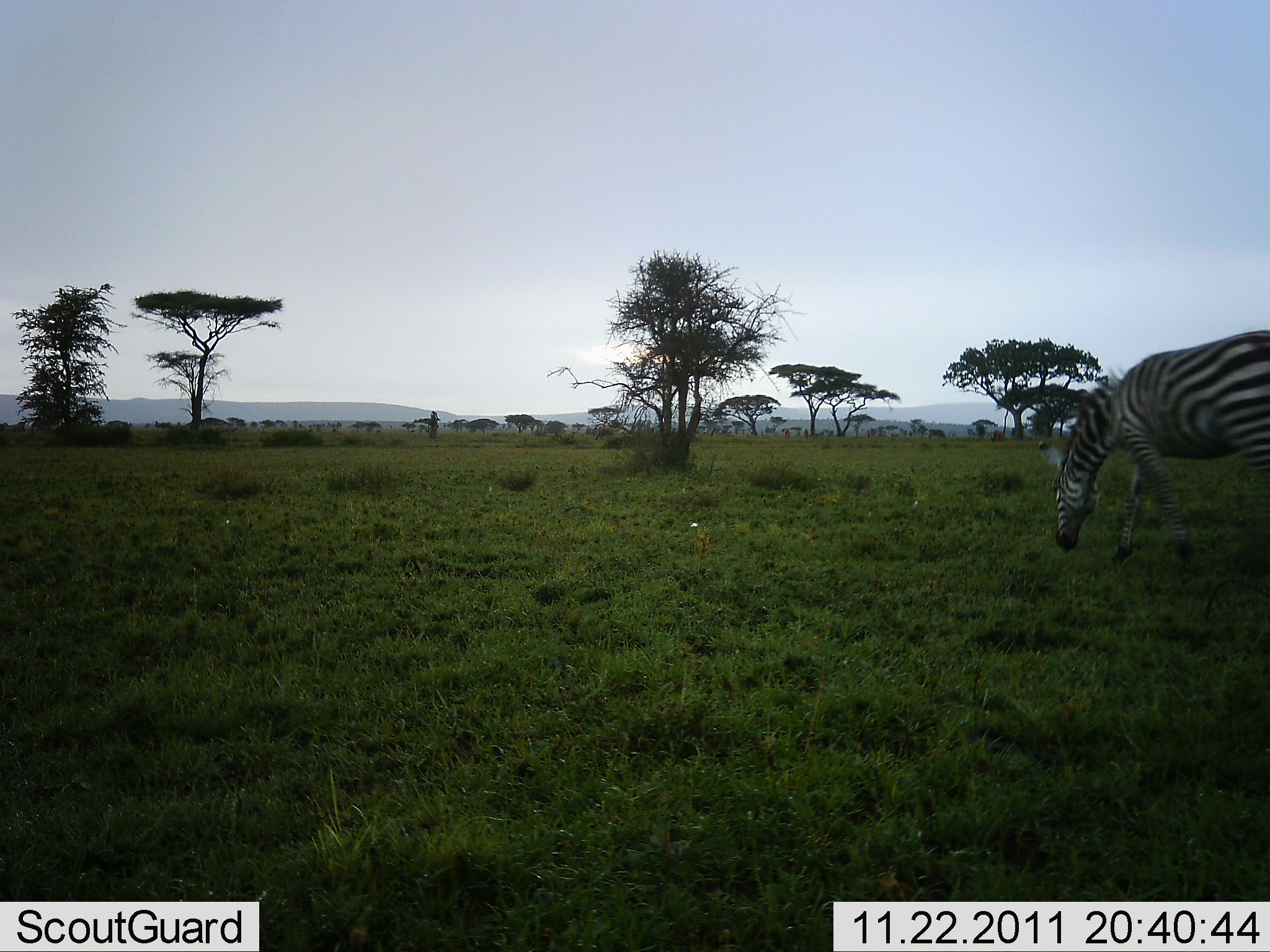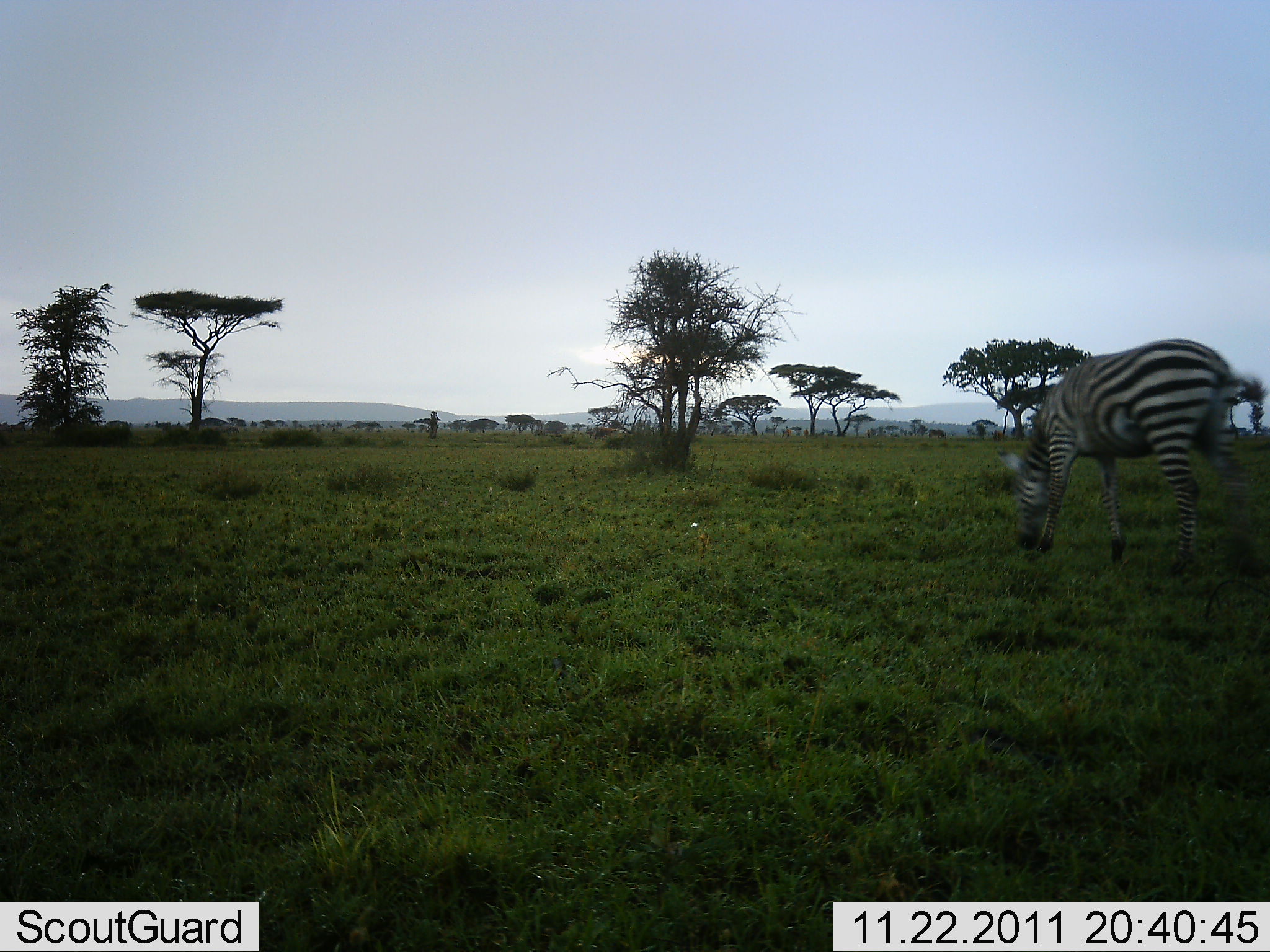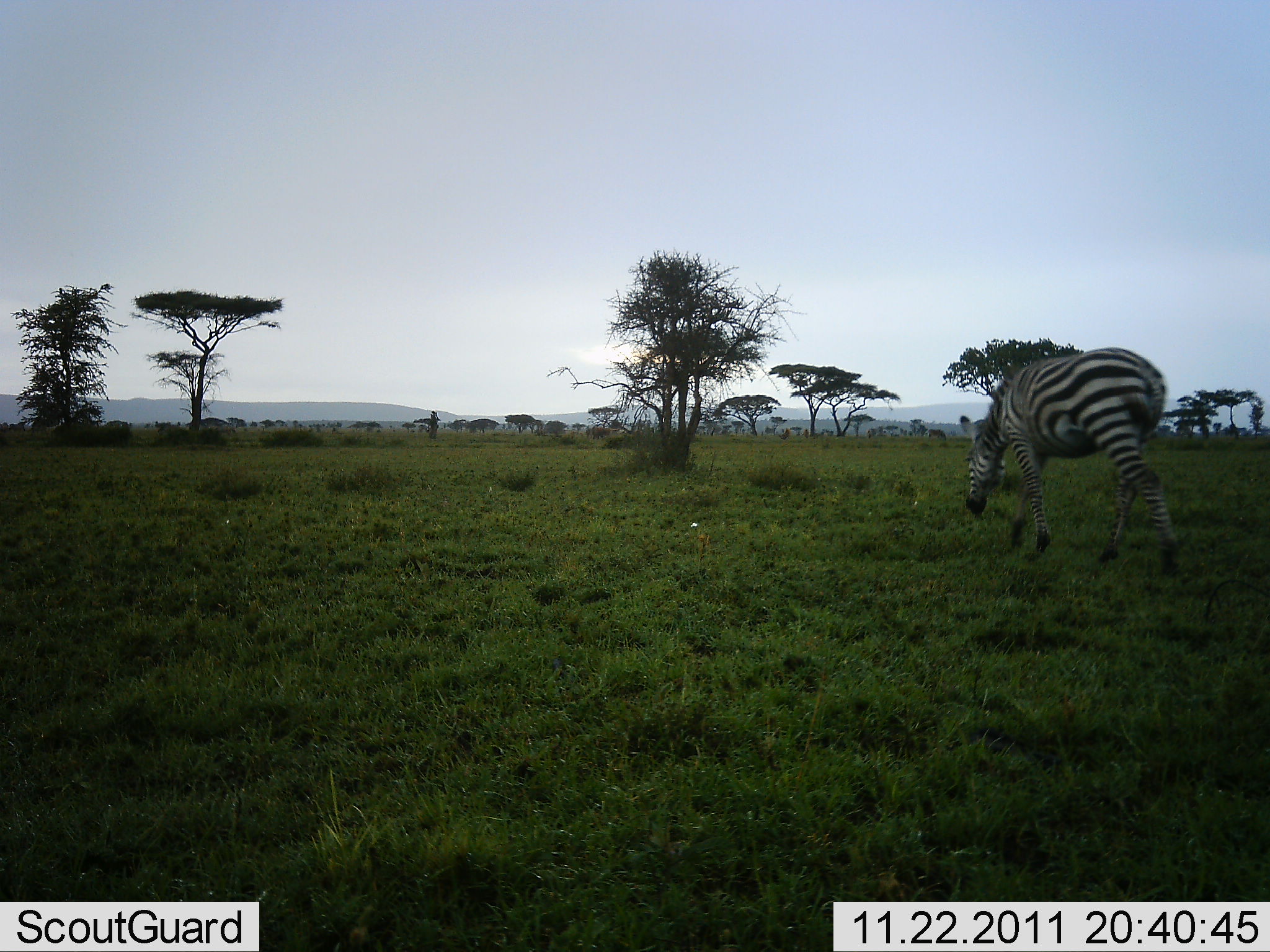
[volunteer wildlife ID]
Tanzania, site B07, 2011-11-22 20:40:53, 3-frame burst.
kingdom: Animalia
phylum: Chordata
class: Mammalia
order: Perissodactyla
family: Equidae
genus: Equus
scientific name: Equus quagga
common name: plains zebra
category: zebra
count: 1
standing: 0%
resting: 0%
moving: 64%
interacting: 0%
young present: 0%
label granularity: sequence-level